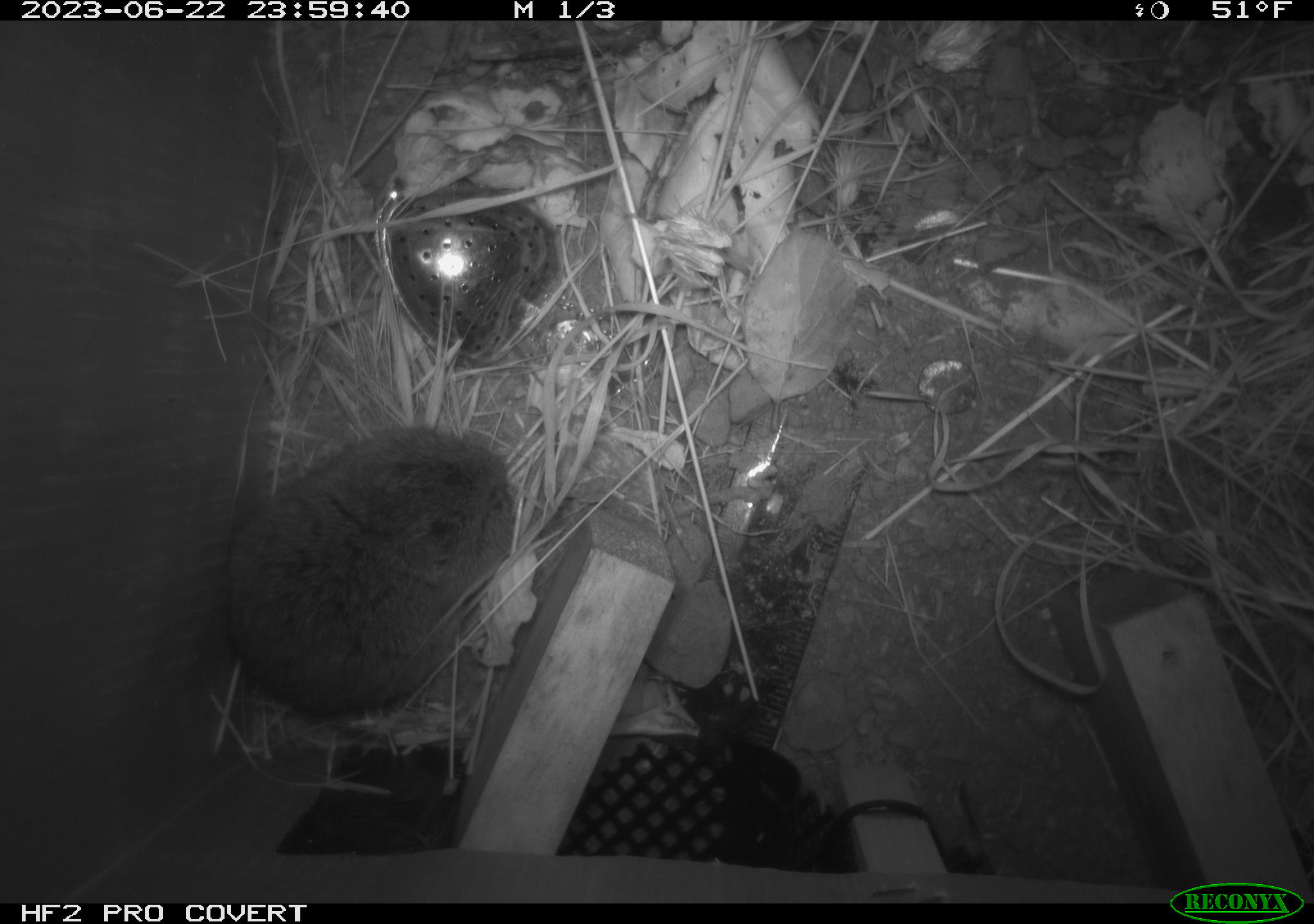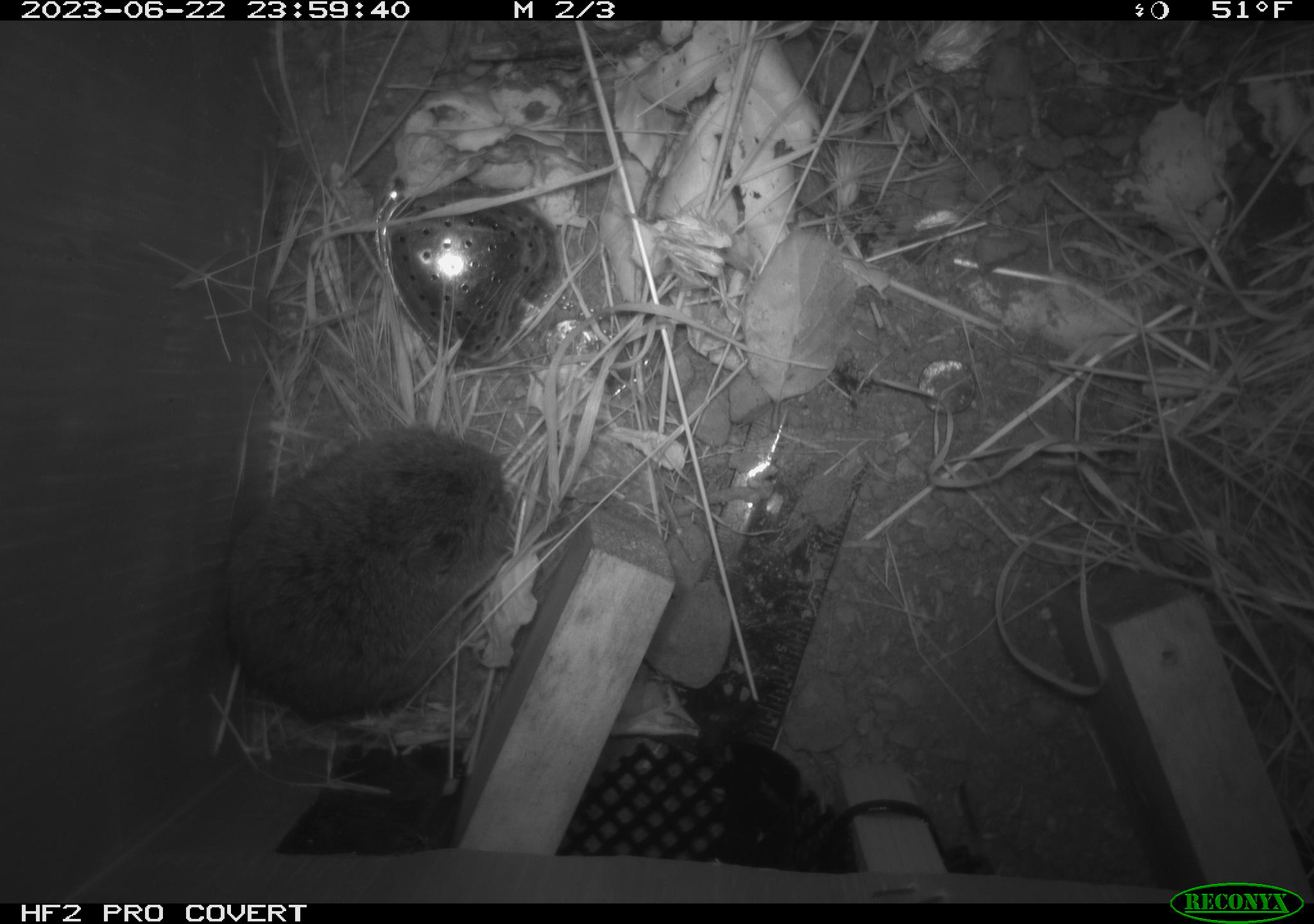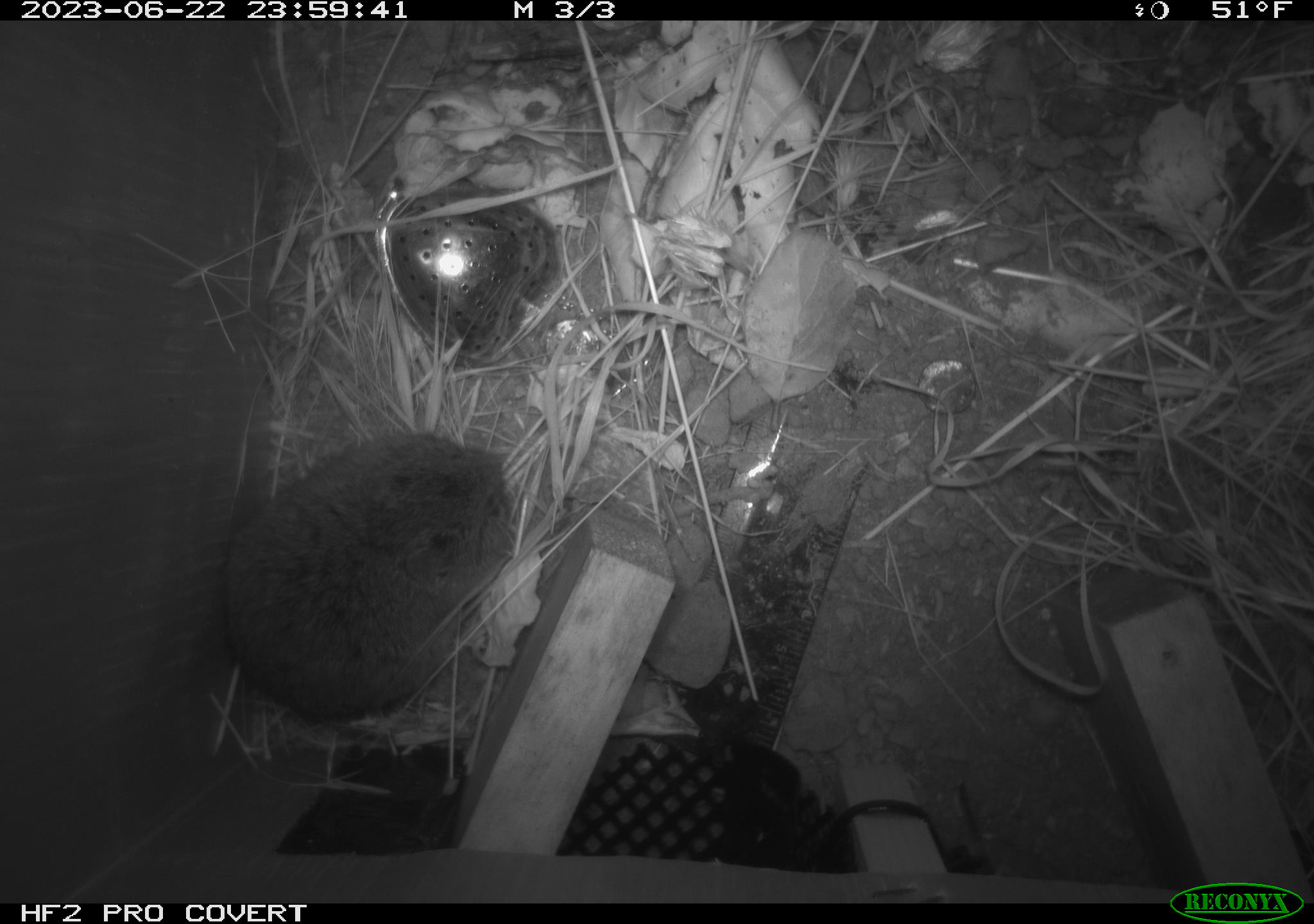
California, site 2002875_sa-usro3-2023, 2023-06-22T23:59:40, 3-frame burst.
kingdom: Animalia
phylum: Chordata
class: Mammalia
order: Rodentia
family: Cricetidae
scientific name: Arvicolinae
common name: voles, lemmings, and muskrats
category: arvicolinae subfamily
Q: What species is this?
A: Arvicolinae subfamily (voles, lemmings, and muskrats) (Arvicolinae).